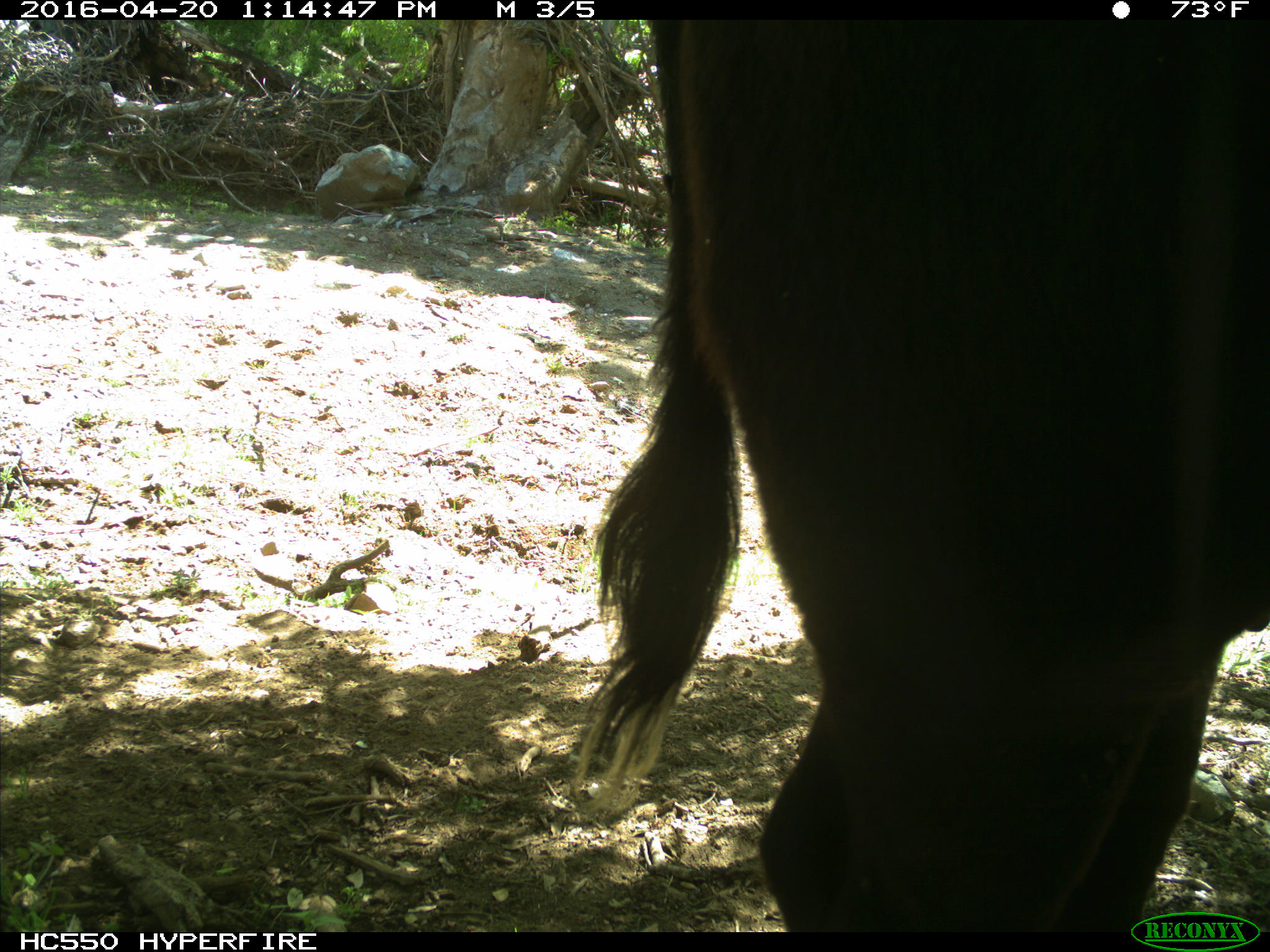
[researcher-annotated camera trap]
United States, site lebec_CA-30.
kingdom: Animalia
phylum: Chordata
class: Mammalia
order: Artiodactyla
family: Bovidae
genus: Bos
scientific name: Bos taurus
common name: domestic cow